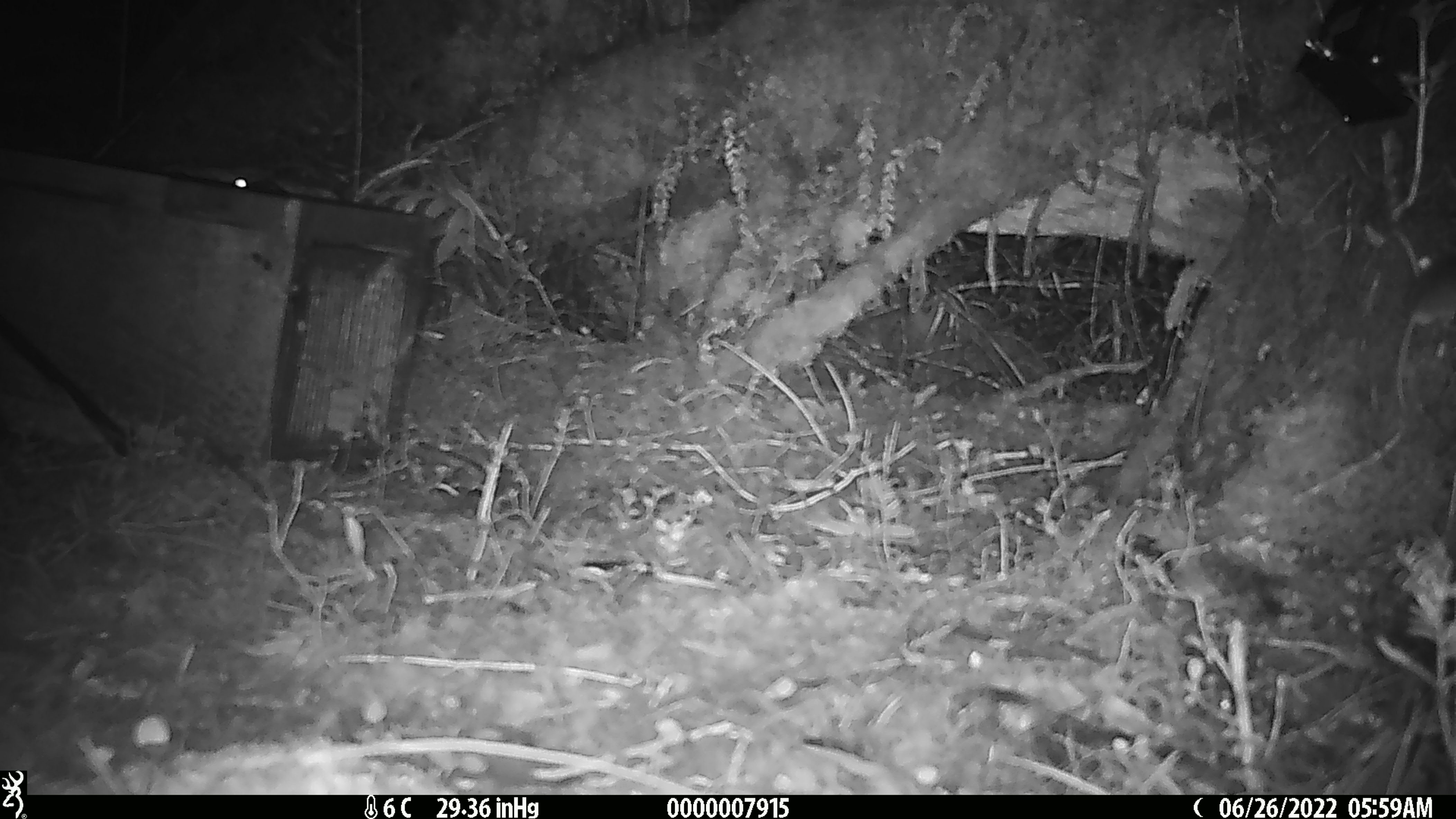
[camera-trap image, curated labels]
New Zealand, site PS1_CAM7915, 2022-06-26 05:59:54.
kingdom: Animalia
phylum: Chordata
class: Mammalia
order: Rodentia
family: Muridae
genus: Mus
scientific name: Mus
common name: mouse